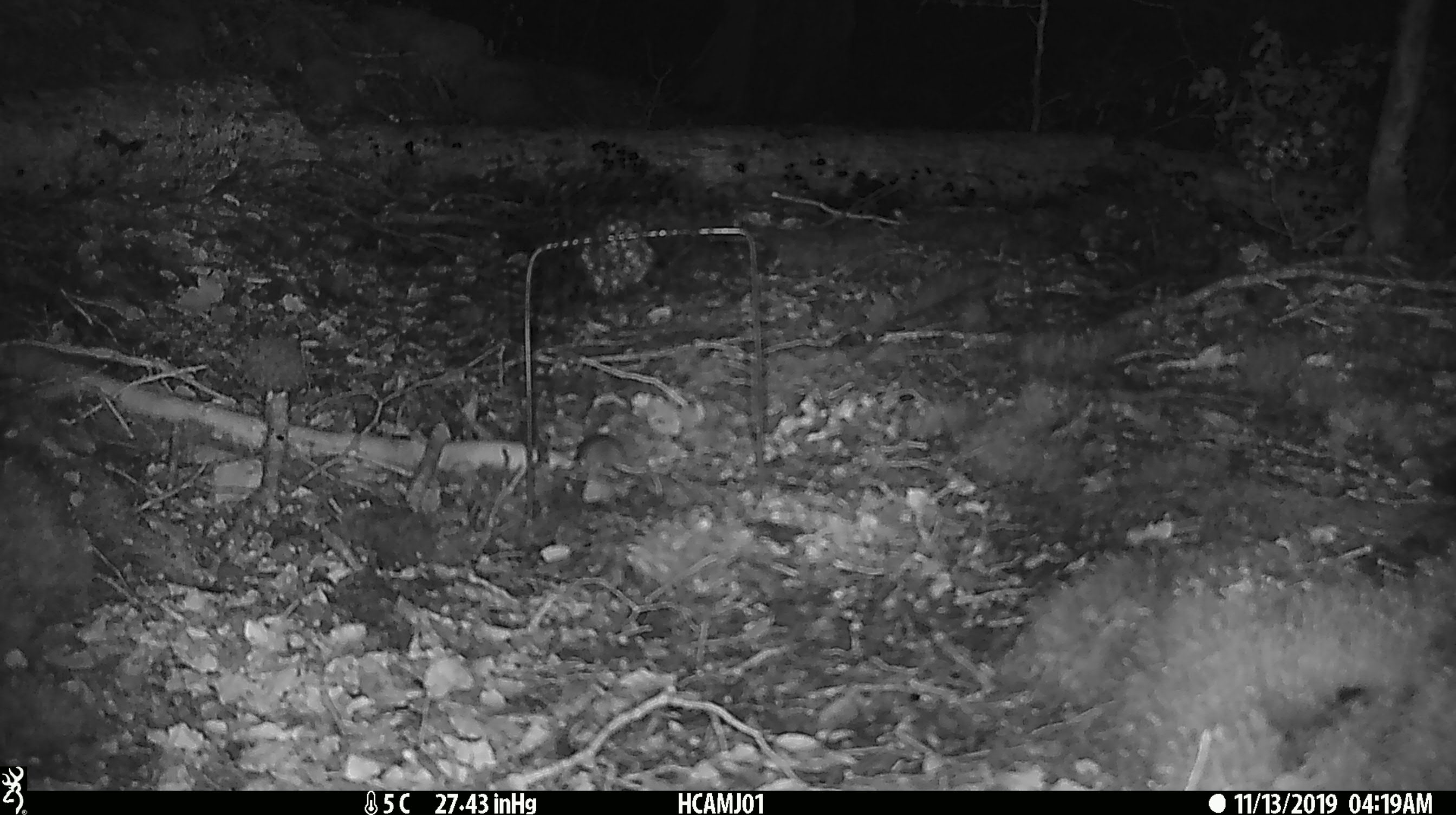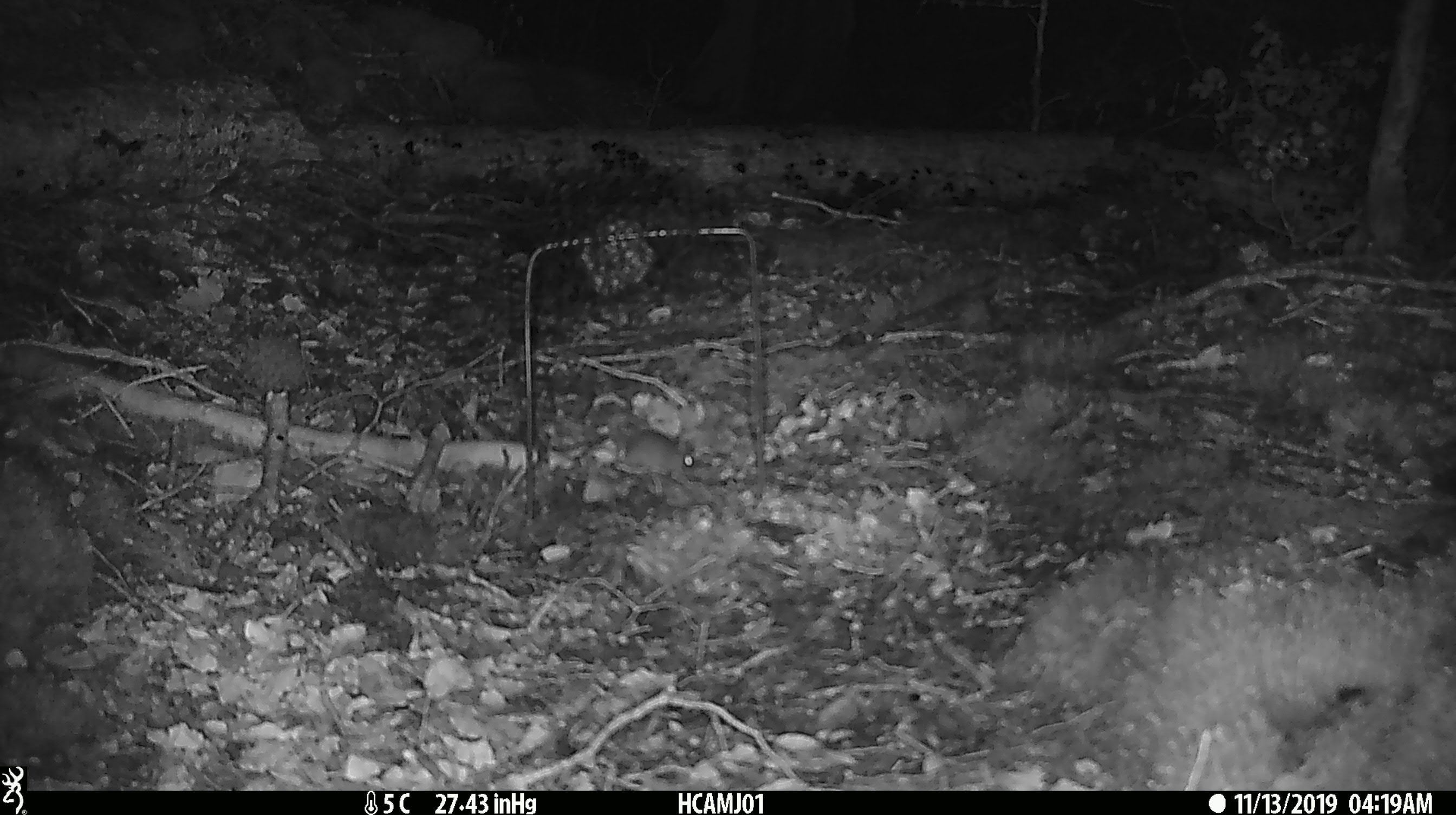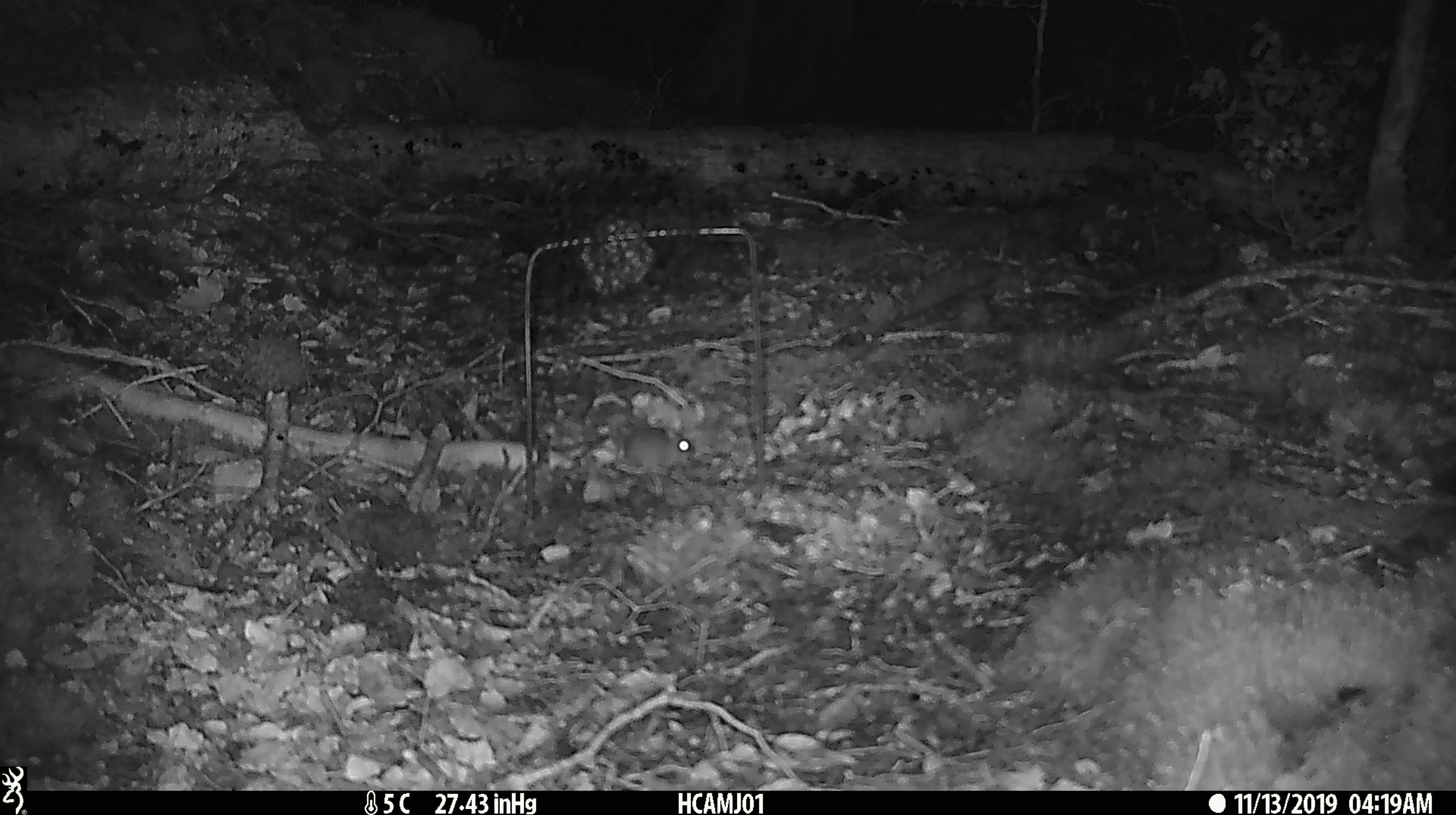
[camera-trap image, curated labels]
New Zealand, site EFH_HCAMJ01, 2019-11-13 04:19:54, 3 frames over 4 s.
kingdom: Animalia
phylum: Chordata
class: Mammalia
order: Rodentia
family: Muridae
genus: Mus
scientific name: Mus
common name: mouse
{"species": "mouse (Mus)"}